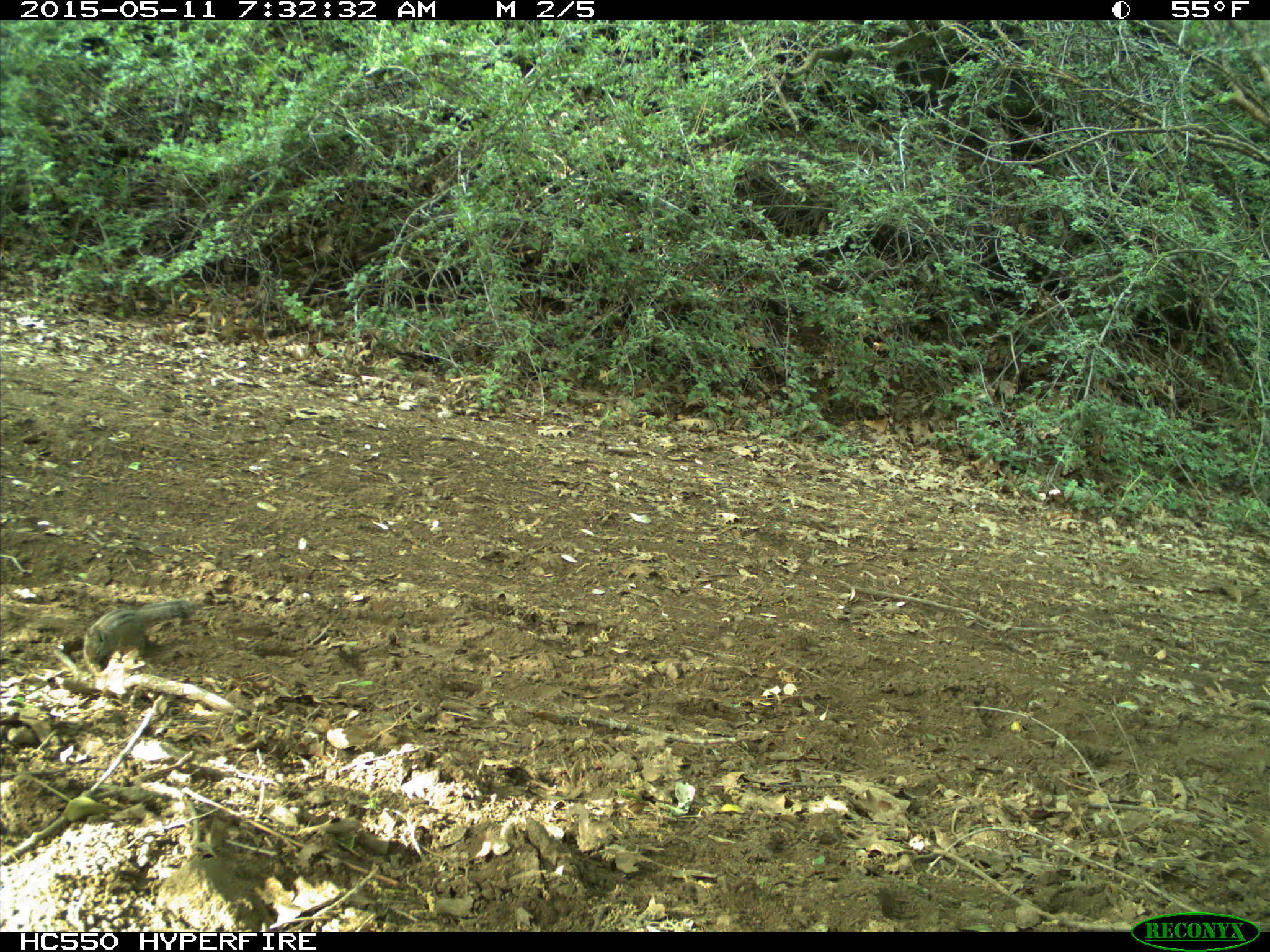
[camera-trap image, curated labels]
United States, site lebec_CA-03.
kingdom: Animalia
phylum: Chordata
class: Mammalia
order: Rodentia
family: Sciuridae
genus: Tamias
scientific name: Tamias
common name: chipmunk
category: unidentified chipmunk